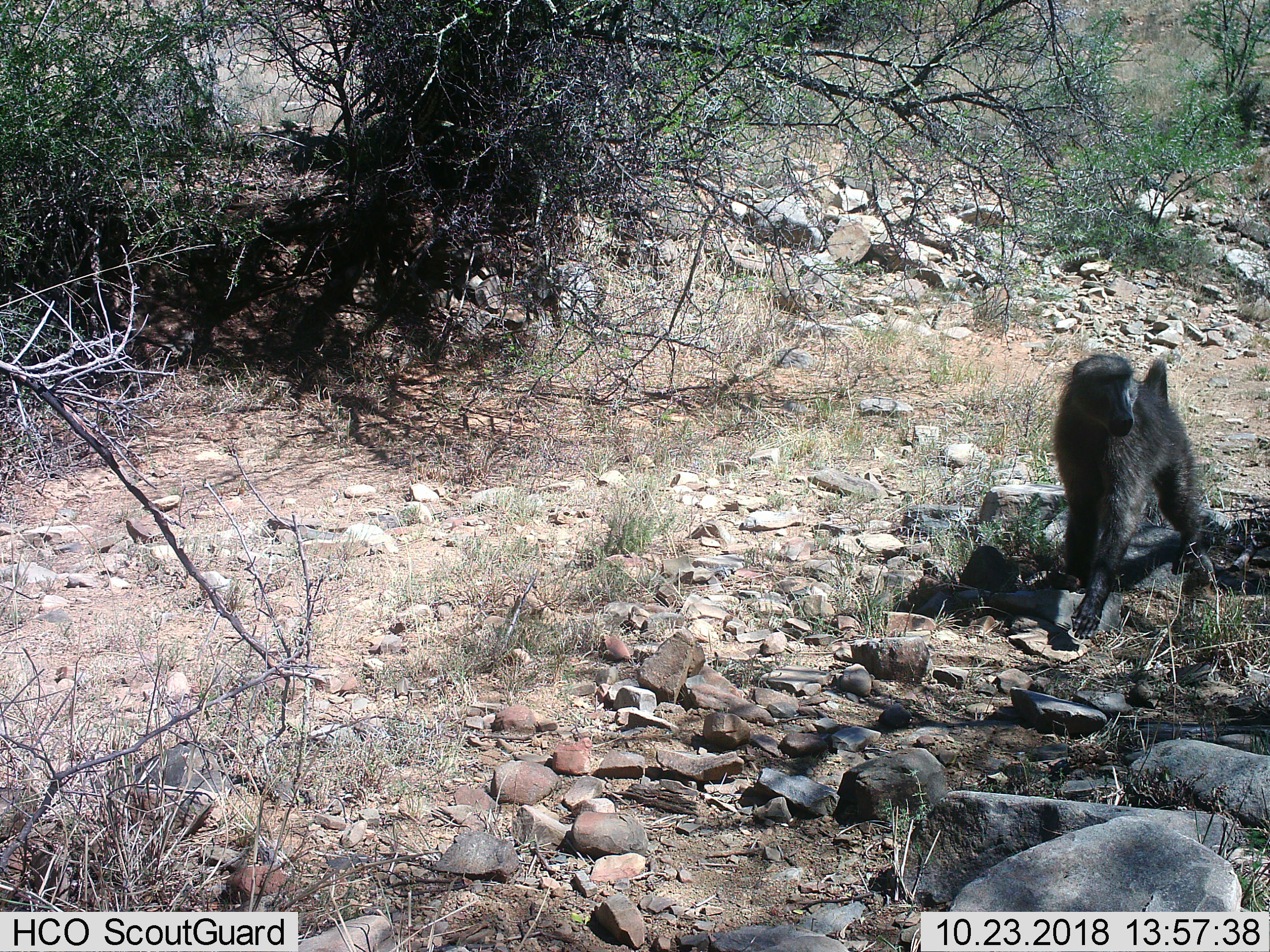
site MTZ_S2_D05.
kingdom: Animalia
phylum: Chordata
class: Mammalia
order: Primates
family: Cercopithecidae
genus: Papio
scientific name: Papio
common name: baboon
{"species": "baboon (Papio)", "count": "1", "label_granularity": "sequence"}